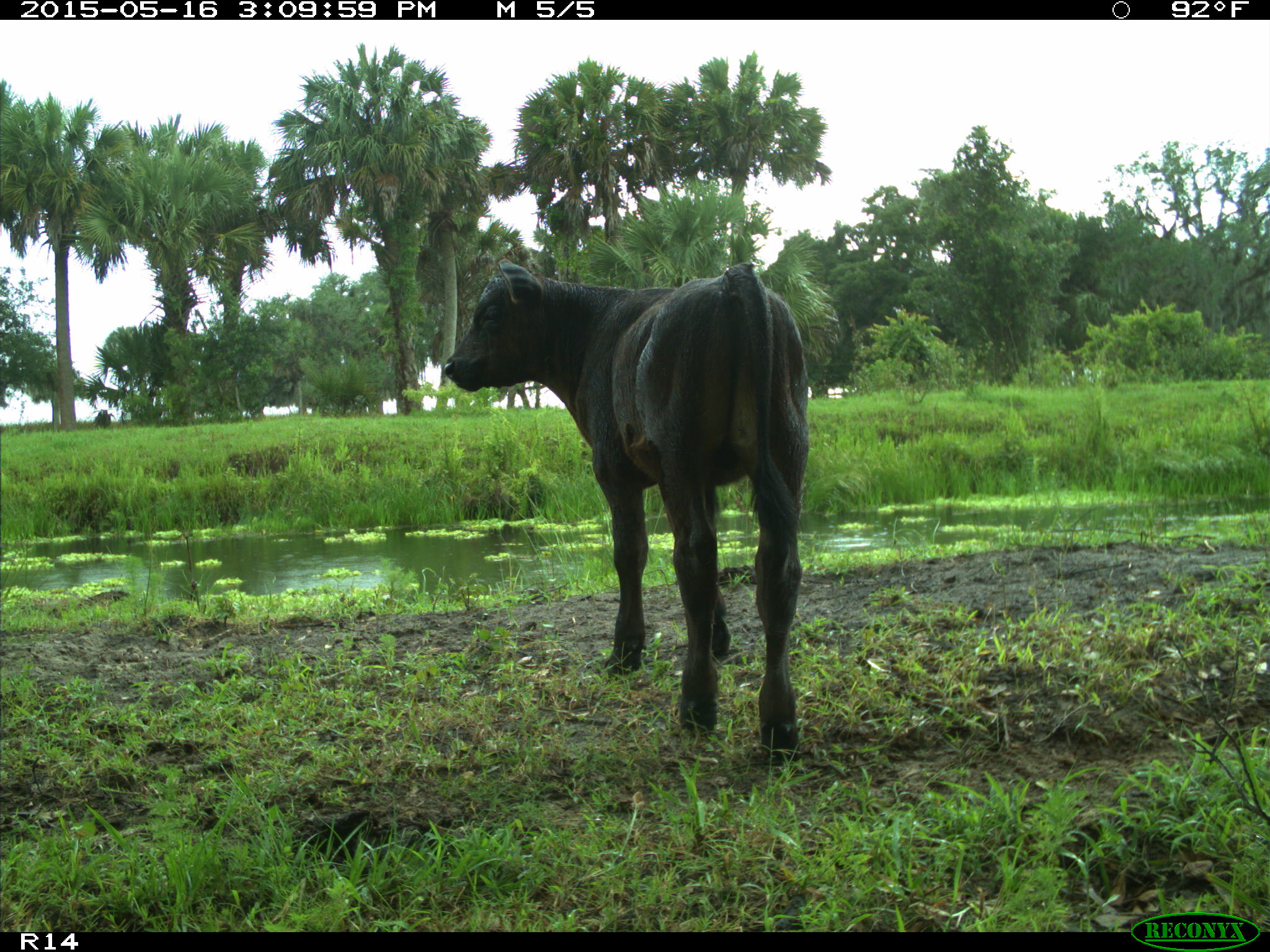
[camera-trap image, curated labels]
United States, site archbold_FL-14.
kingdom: Animalia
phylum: Chordata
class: Mammalia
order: Artiodactyla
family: Bovidae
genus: Bos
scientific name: Bos taurus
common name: domestic cow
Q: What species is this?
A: Bos taurus (domestic cow).